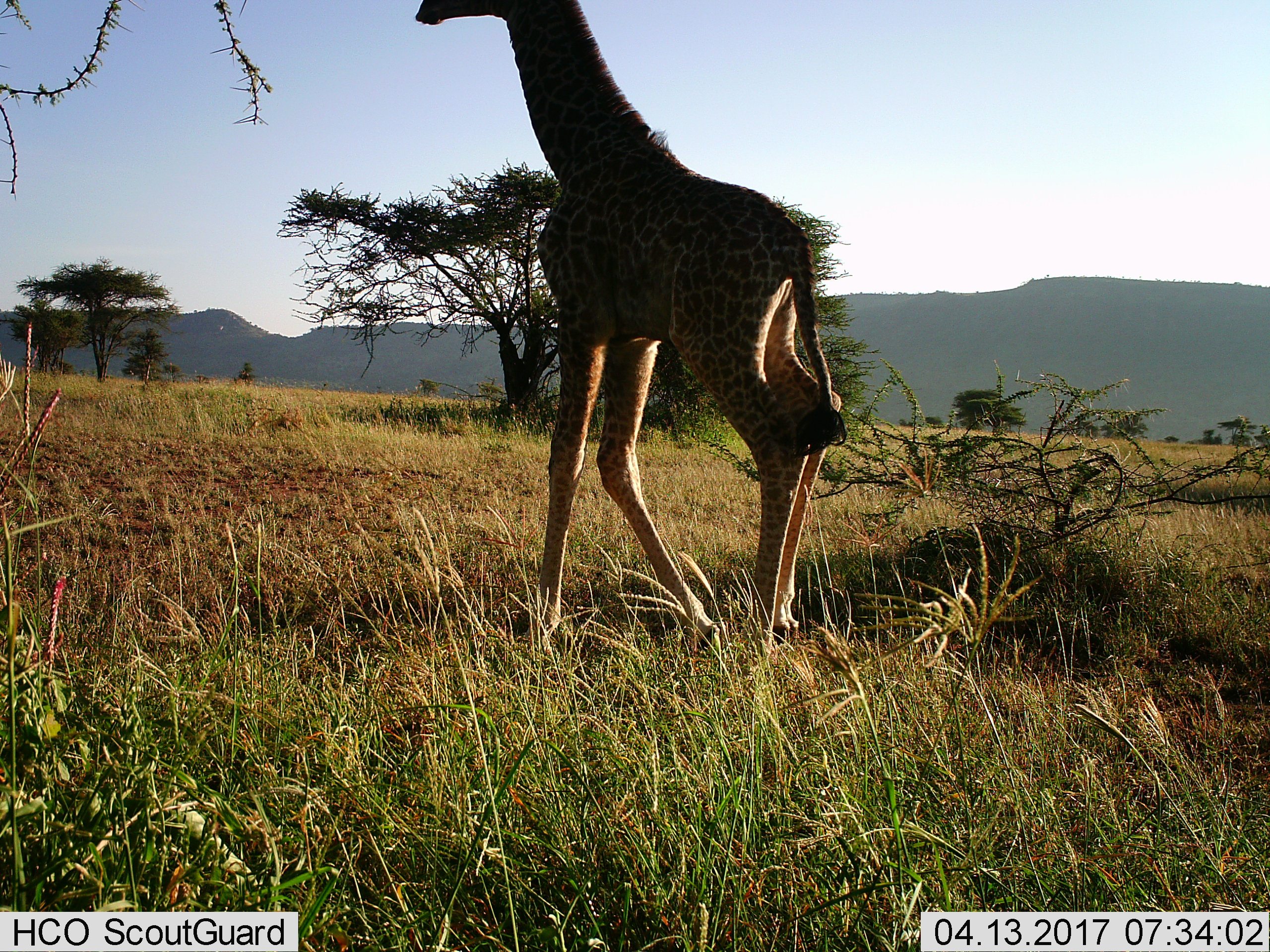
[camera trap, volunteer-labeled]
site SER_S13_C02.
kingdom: Animalia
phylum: Chordata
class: Mammalia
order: Artiodactyla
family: Giraffidae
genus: Giraffa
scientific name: Giraffa camelopardalis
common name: giraffe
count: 1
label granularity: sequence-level